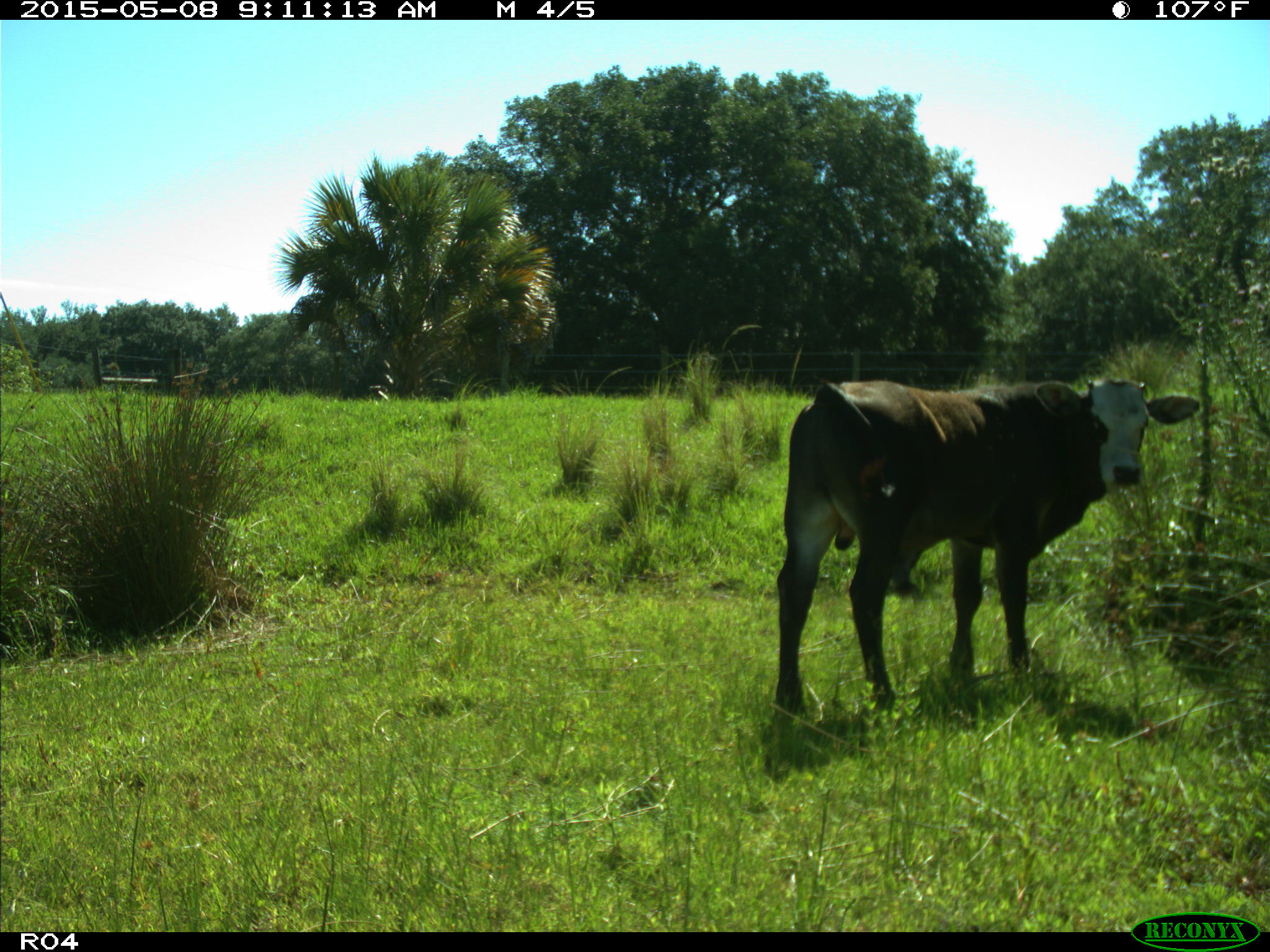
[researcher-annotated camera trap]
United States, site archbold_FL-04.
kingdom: Animalia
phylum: Chordata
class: Mammalia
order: Artiodactyla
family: Bovidae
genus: Bos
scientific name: Bos taurus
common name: domestic cow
Bos taurus (domestic cow).